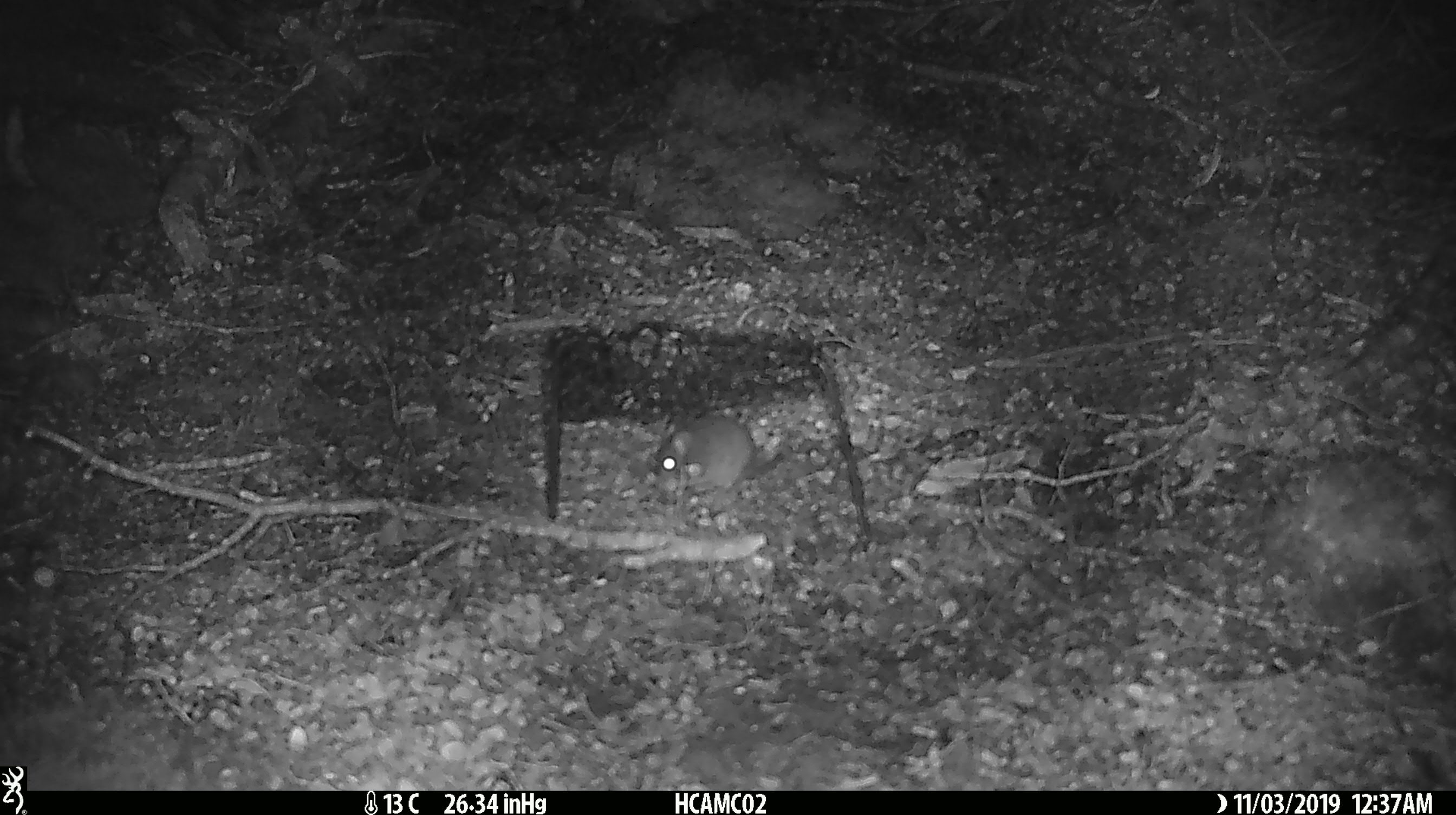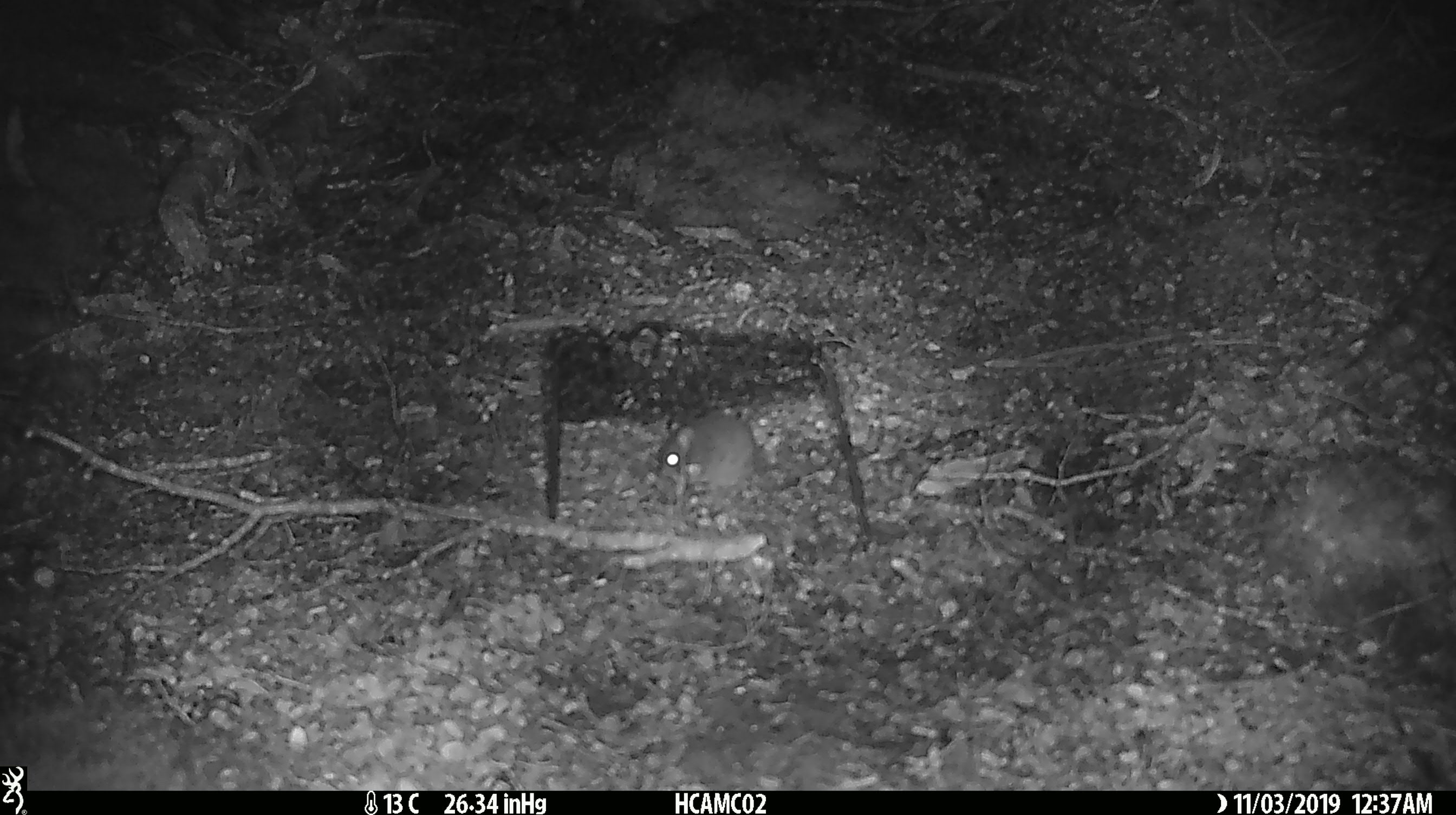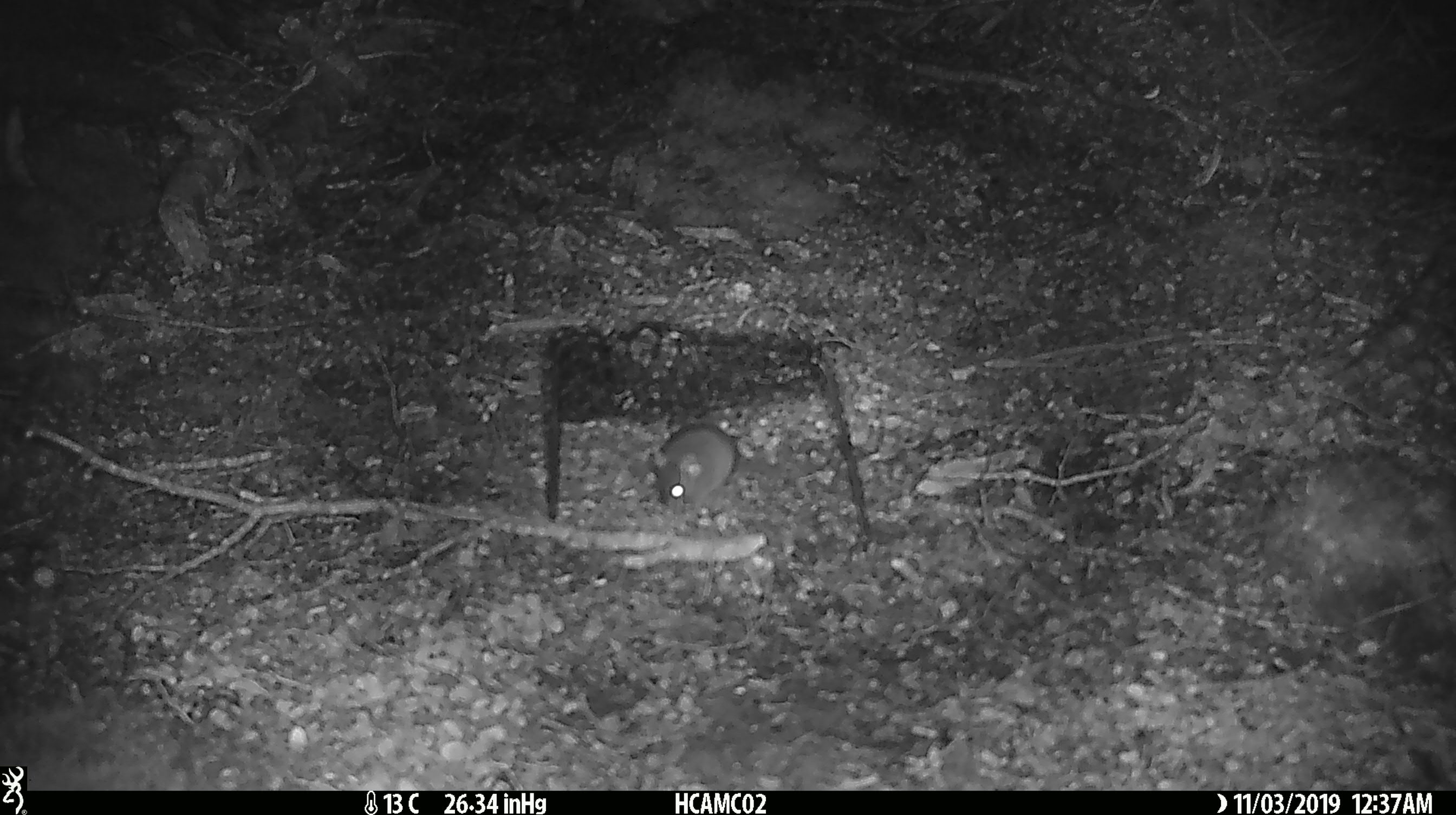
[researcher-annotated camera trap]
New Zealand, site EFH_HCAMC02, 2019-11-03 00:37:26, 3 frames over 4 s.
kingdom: Animalia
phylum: Chordata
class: Mammalia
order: Rodentia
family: Muridae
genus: Mus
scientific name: Mus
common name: mouse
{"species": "mouse (Mus)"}